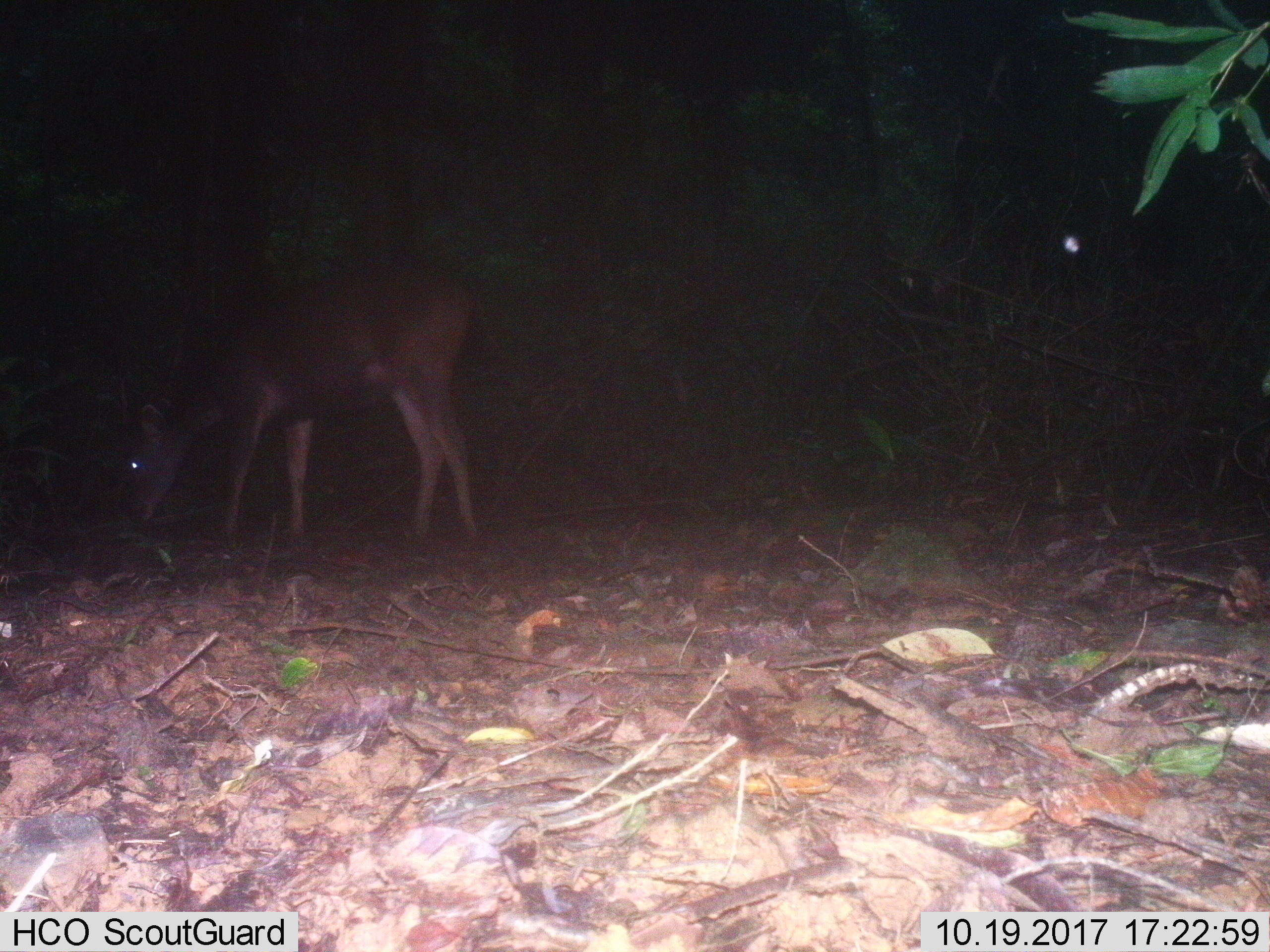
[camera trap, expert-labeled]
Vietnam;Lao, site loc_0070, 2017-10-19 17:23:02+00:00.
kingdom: Animalia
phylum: Chordata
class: Mammalia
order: Artiodactyla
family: Cervidae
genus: Rusa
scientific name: Rusa unicolor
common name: sambar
Sambar (Rusa unicolor). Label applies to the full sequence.